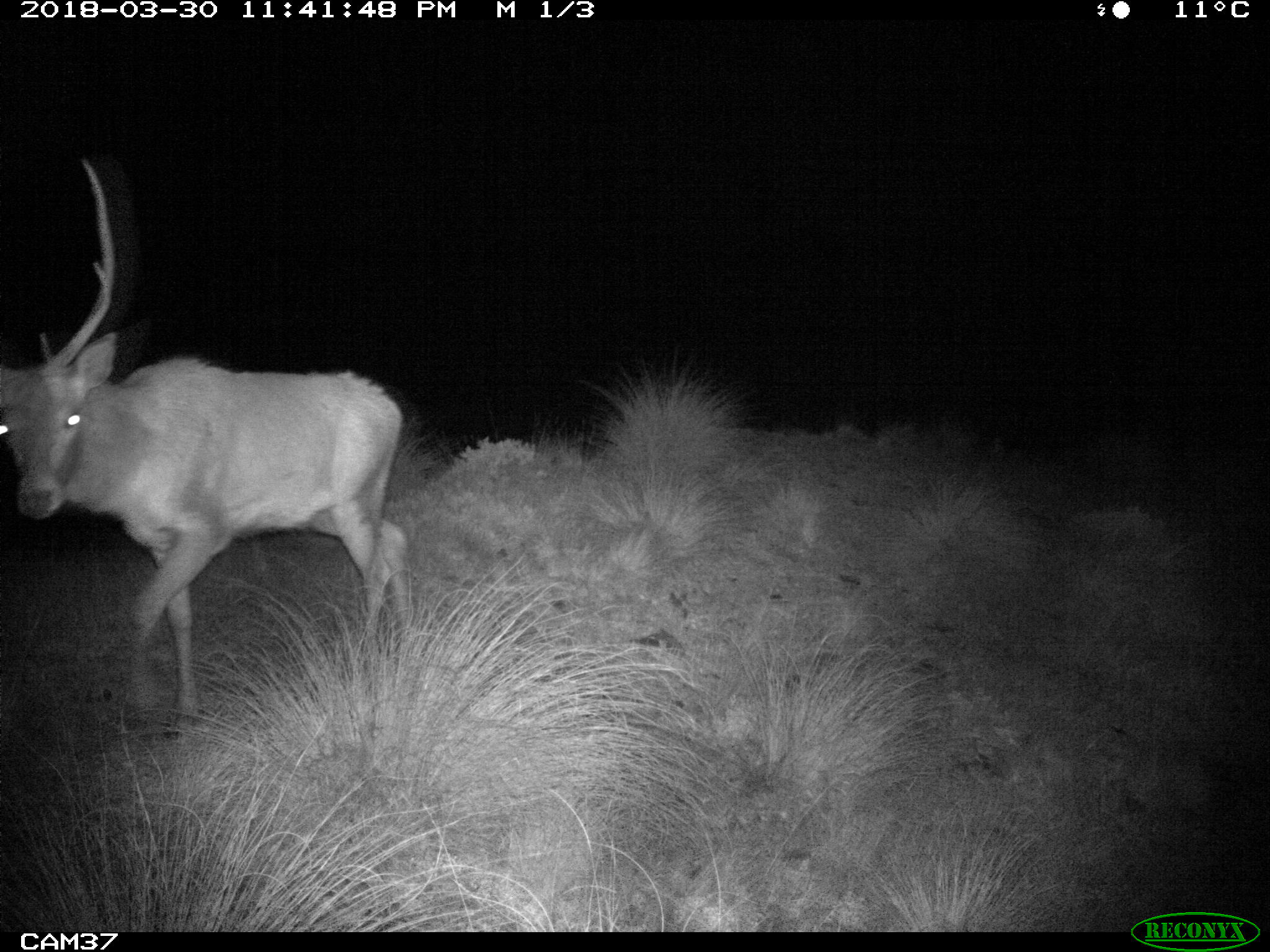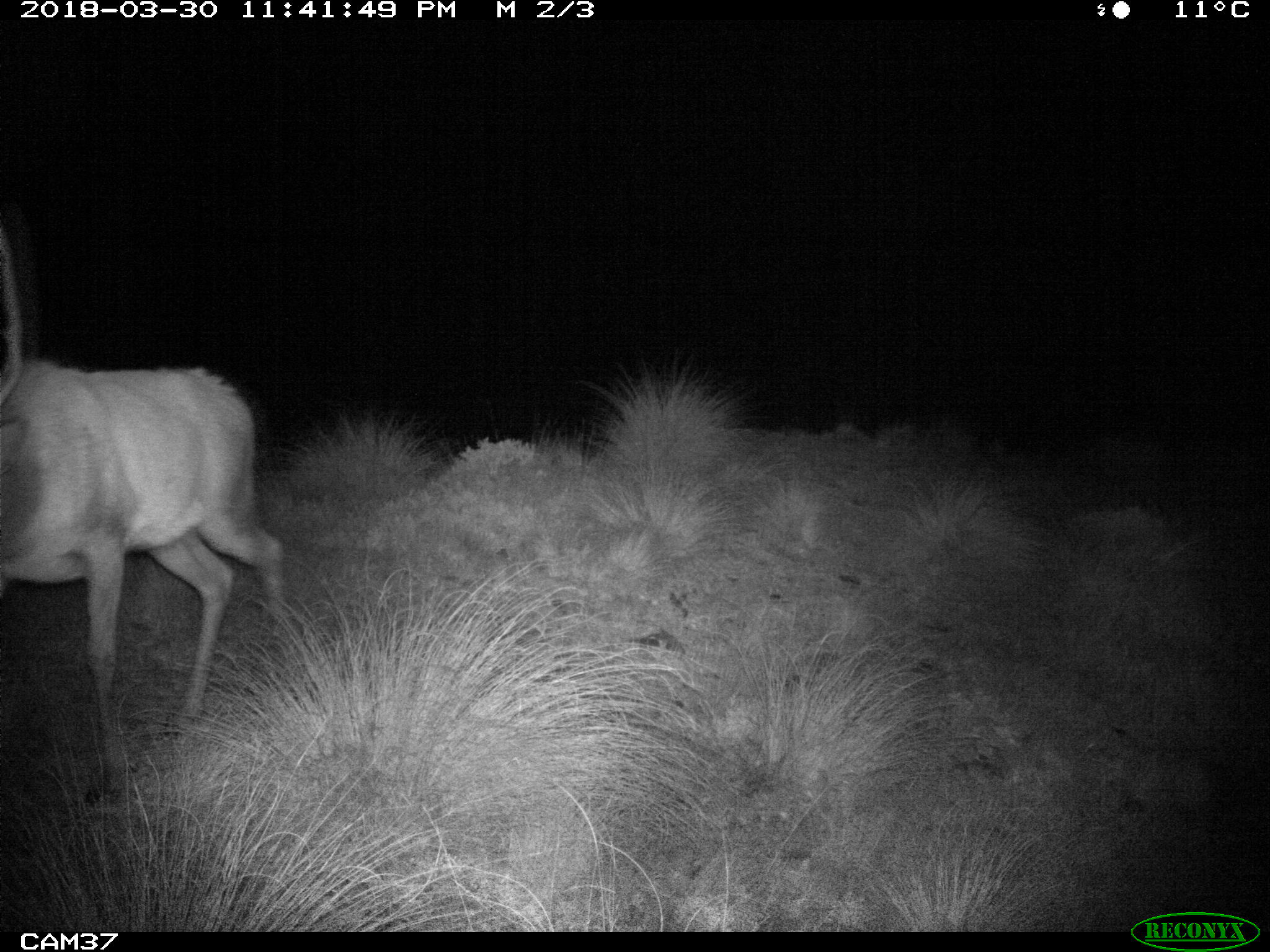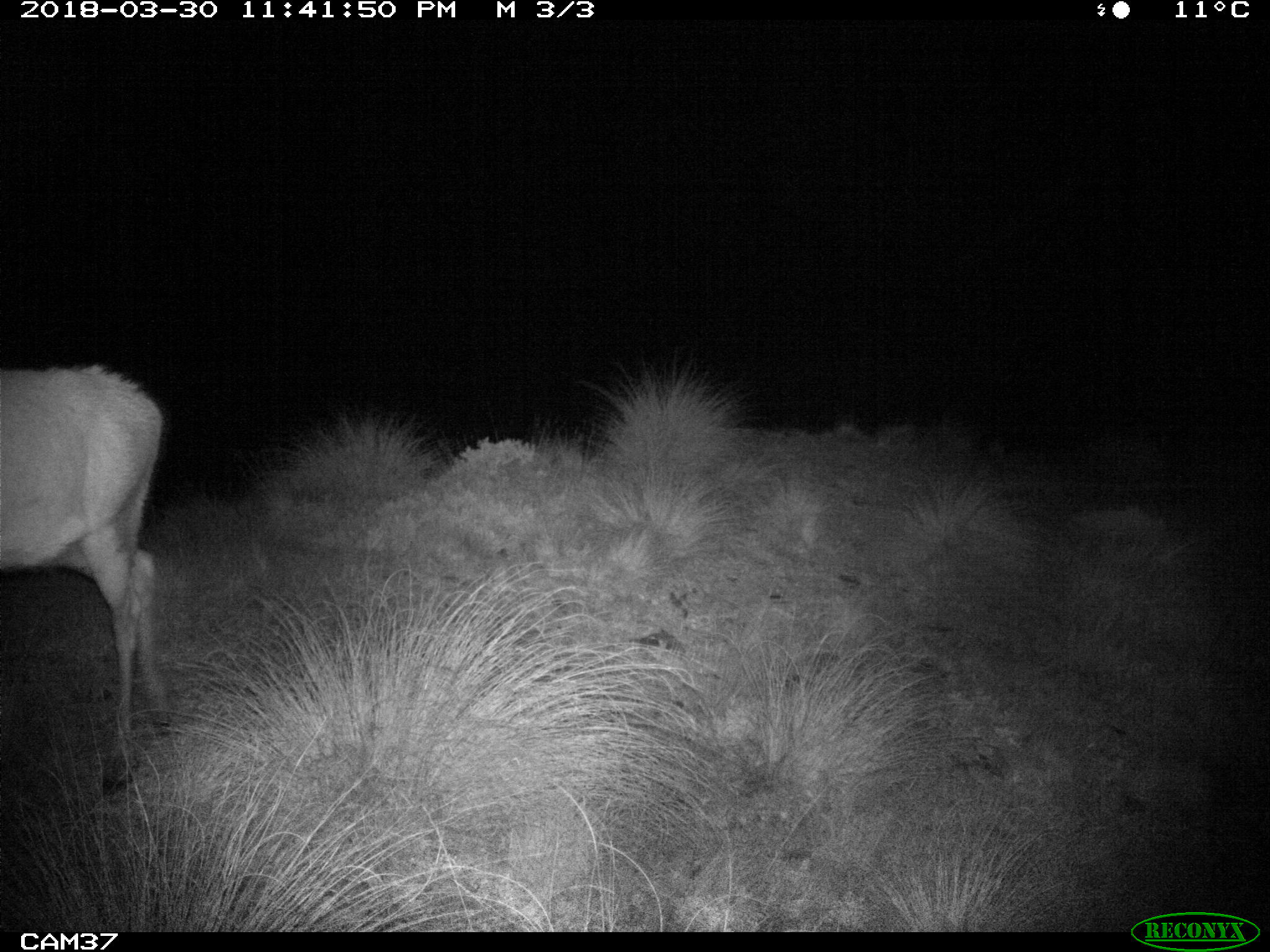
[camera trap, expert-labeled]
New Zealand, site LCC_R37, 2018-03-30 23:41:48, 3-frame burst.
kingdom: Animalia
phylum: Chordata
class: Mammalia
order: Artiodactyla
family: Cervidae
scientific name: Cervidae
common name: deer